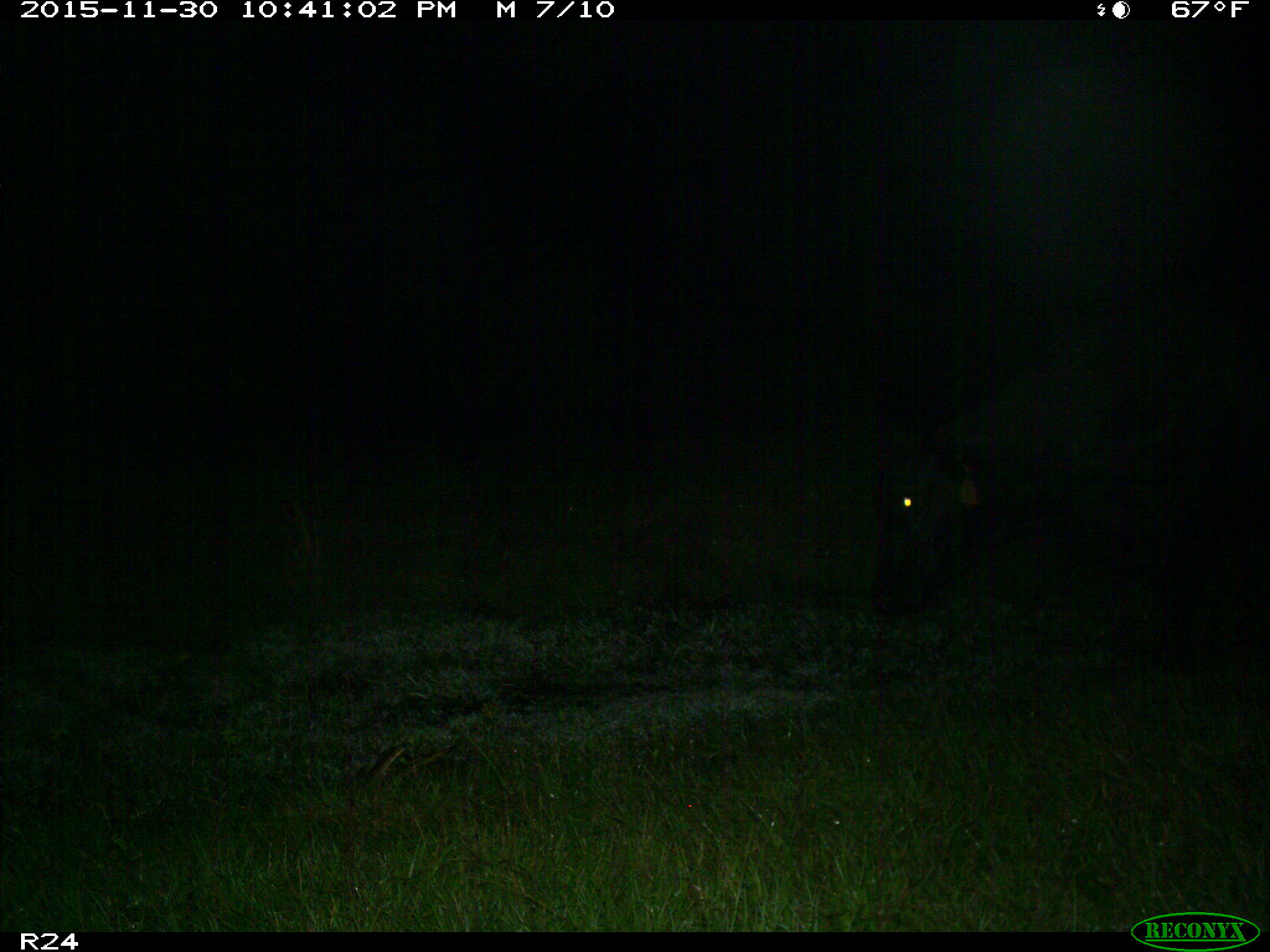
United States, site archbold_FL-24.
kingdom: Animalia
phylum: Chordata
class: Mammalia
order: Artiodactyla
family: Bovidae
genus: Bos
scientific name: Bos taurus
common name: domestic cow